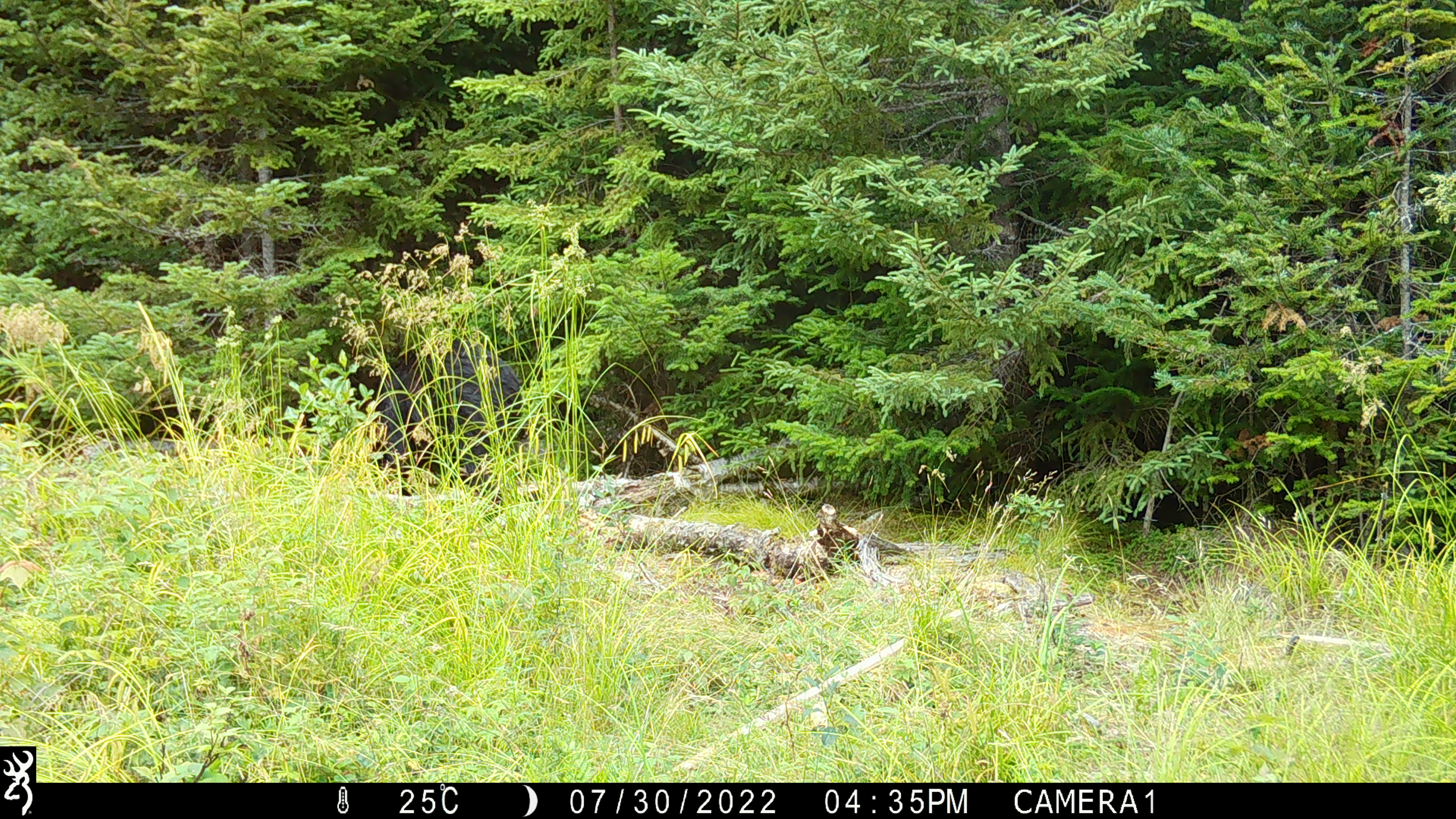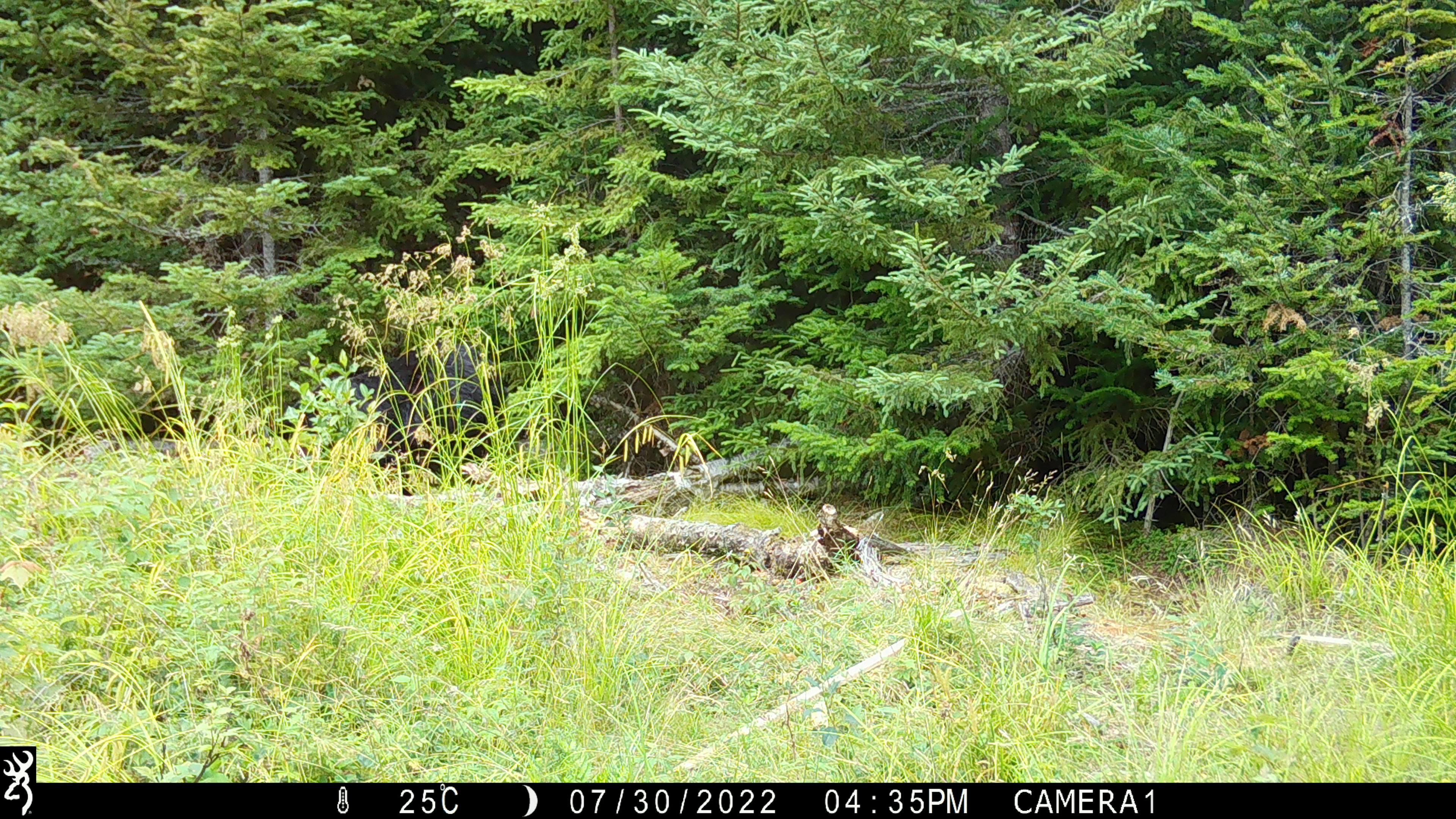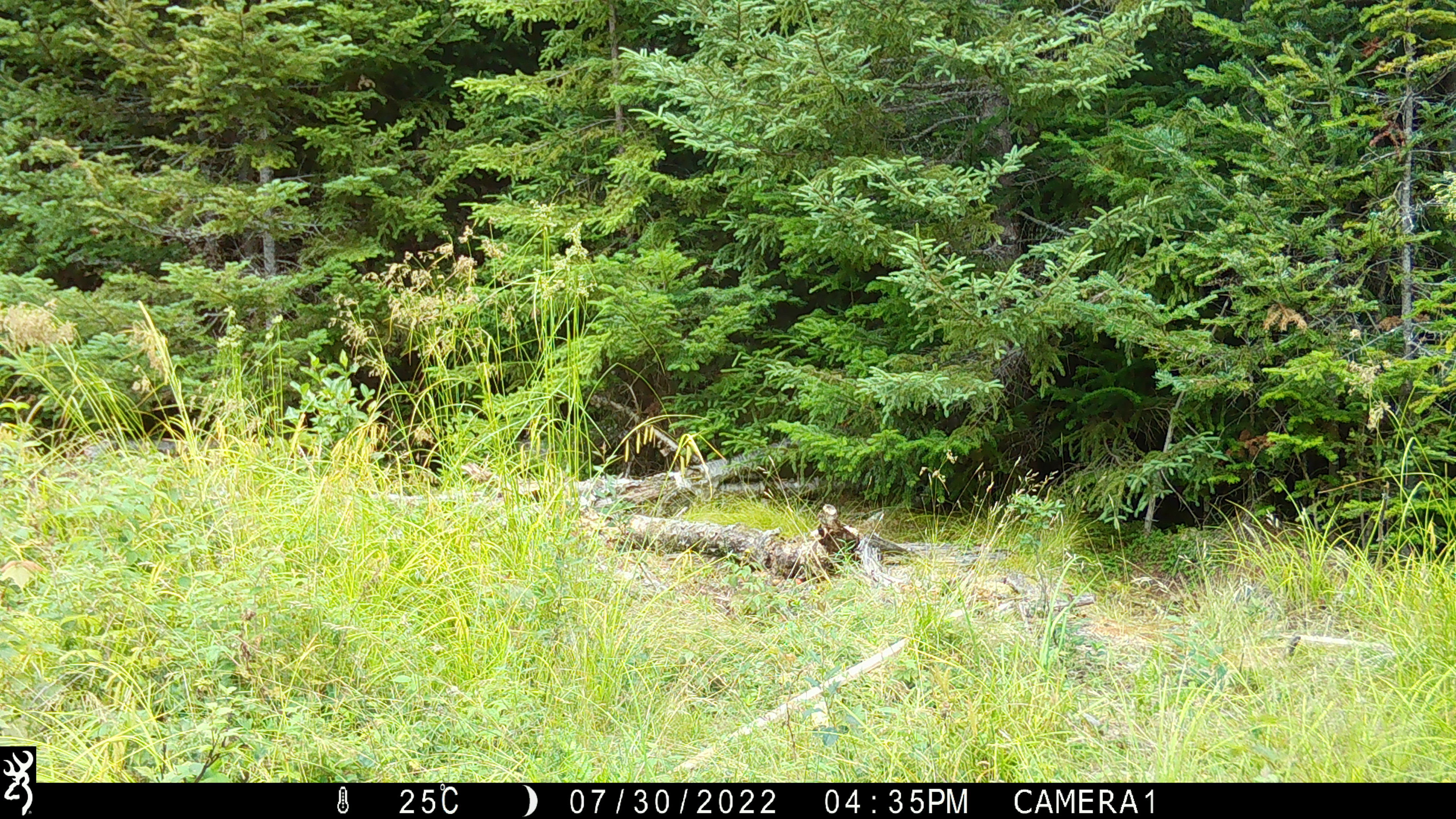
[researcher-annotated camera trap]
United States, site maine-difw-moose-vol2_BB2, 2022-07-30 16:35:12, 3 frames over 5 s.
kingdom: Animalia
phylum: Chordata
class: Mammalia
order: Carnivora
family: Ursidae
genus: Ursus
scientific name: Ursus americanus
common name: black bear